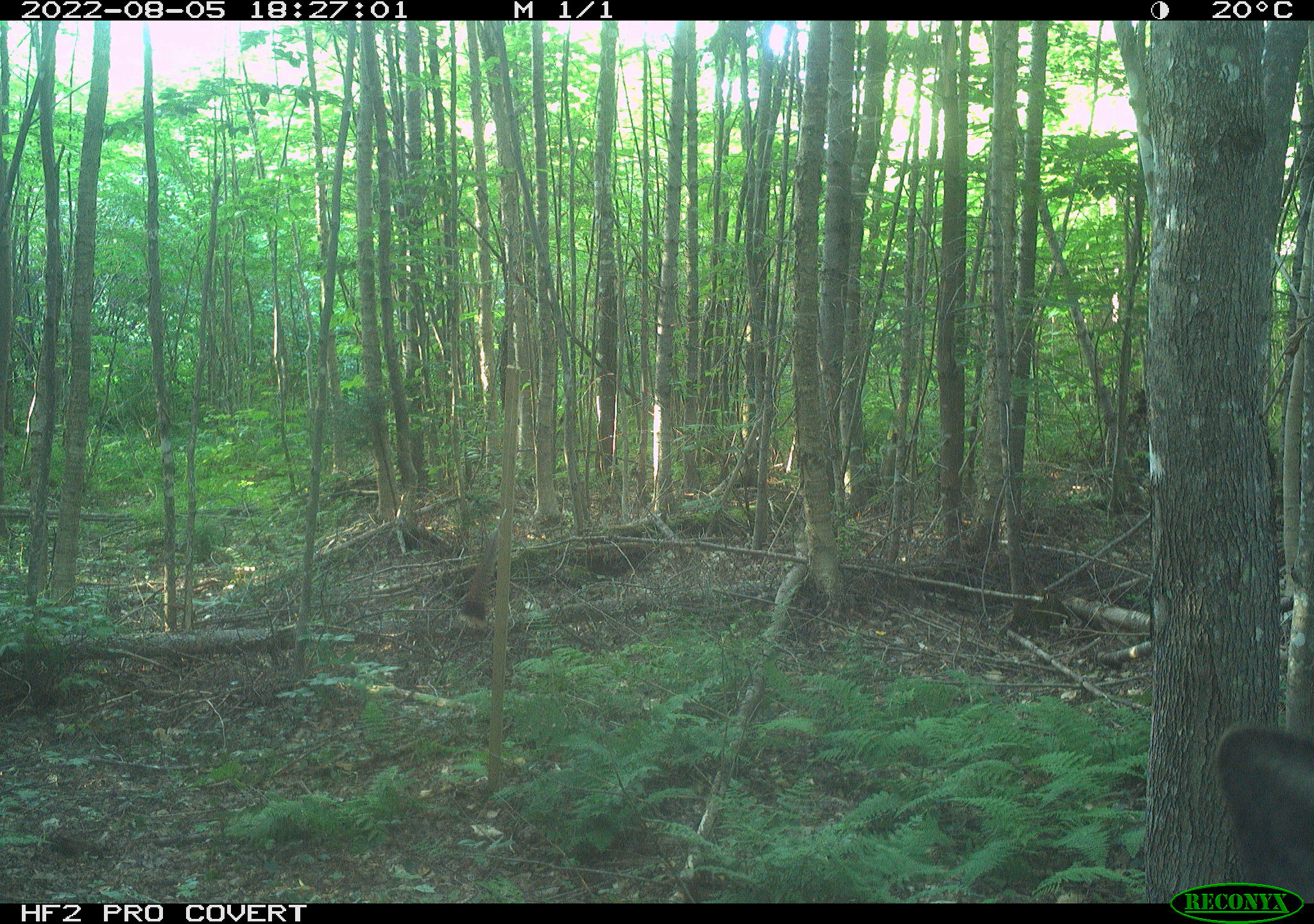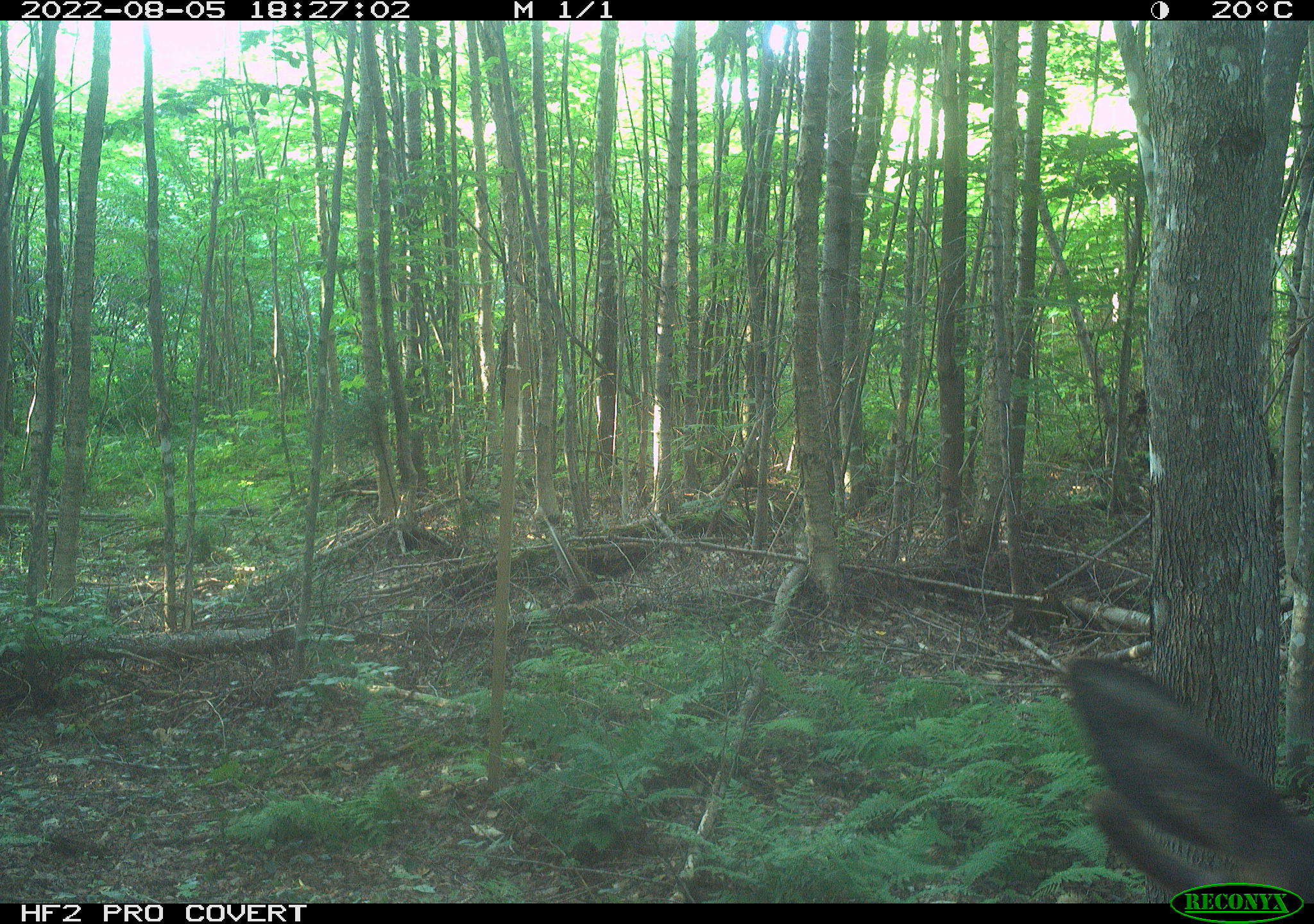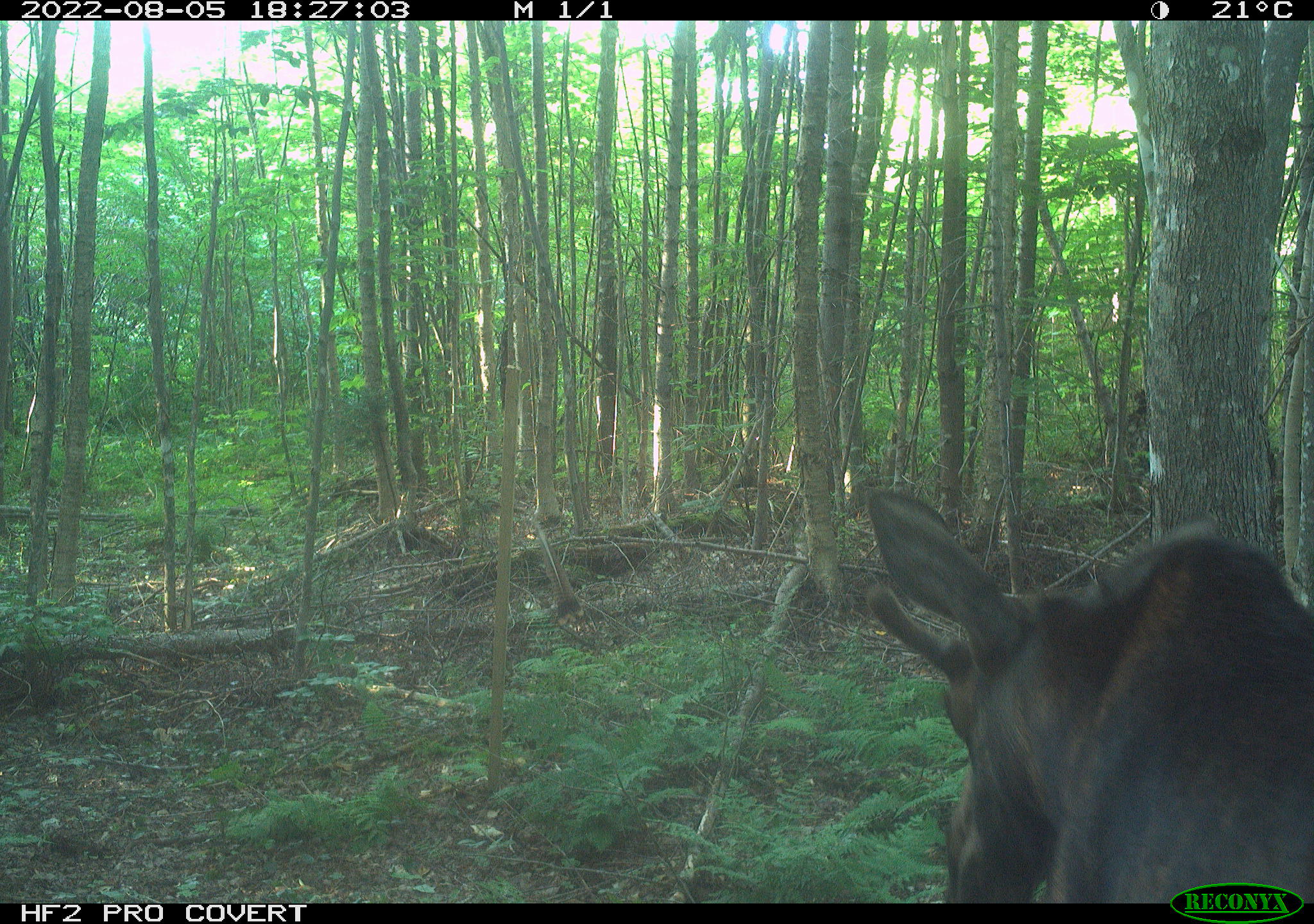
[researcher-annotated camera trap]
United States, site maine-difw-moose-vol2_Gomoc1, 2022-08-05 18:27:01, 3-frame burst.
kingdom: Animalia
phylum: Chordata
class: Mammalia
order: Artiodactyla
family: Cervidae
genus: Alces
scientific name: Alces alces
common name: moose